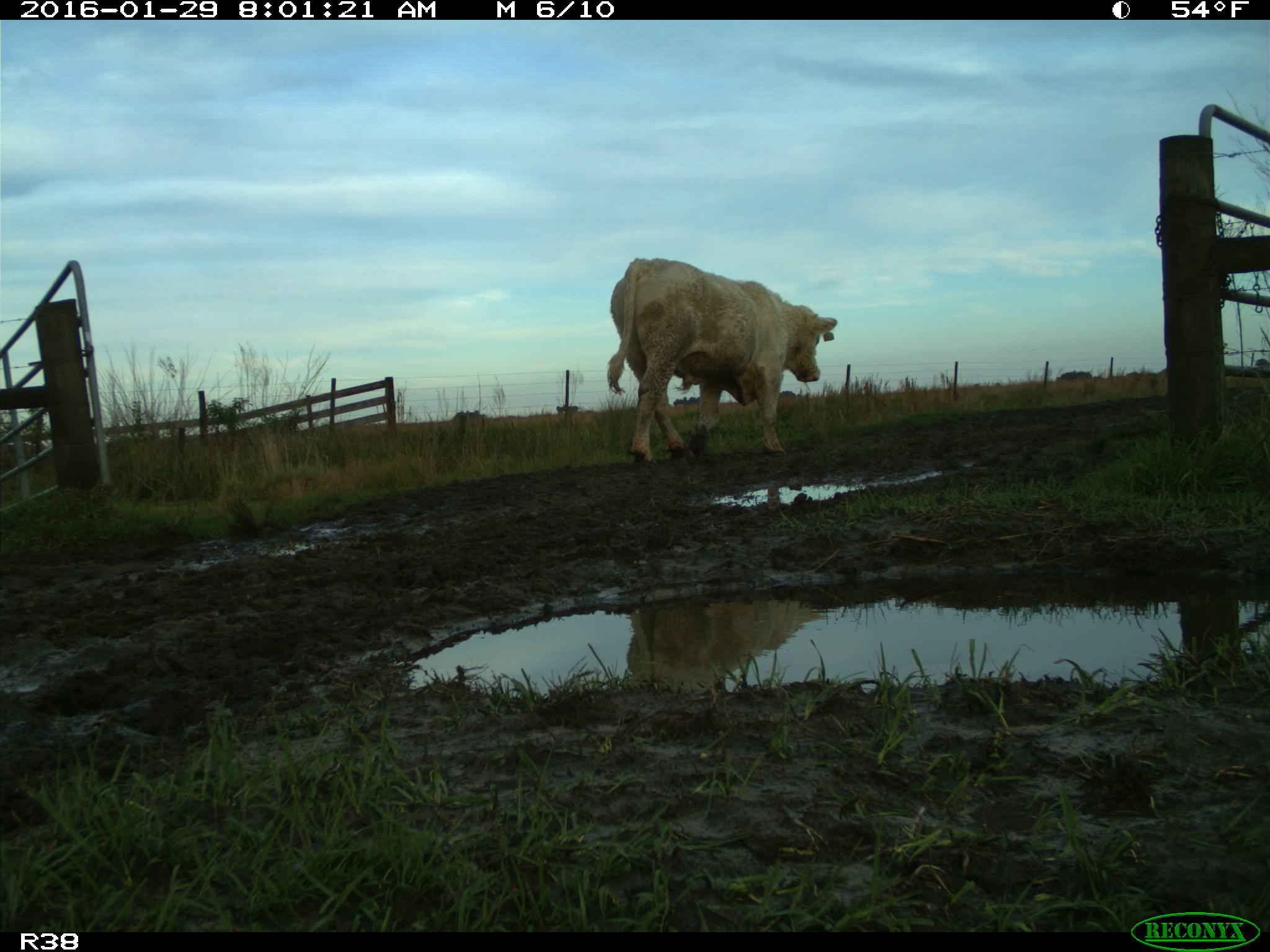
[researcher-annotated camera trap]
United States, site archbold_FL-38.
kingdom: Animalia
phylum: Chordata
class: Mammalia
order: Artiodactyla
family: Bovidae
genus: Bos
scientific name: Bos taurus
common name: domestic cow